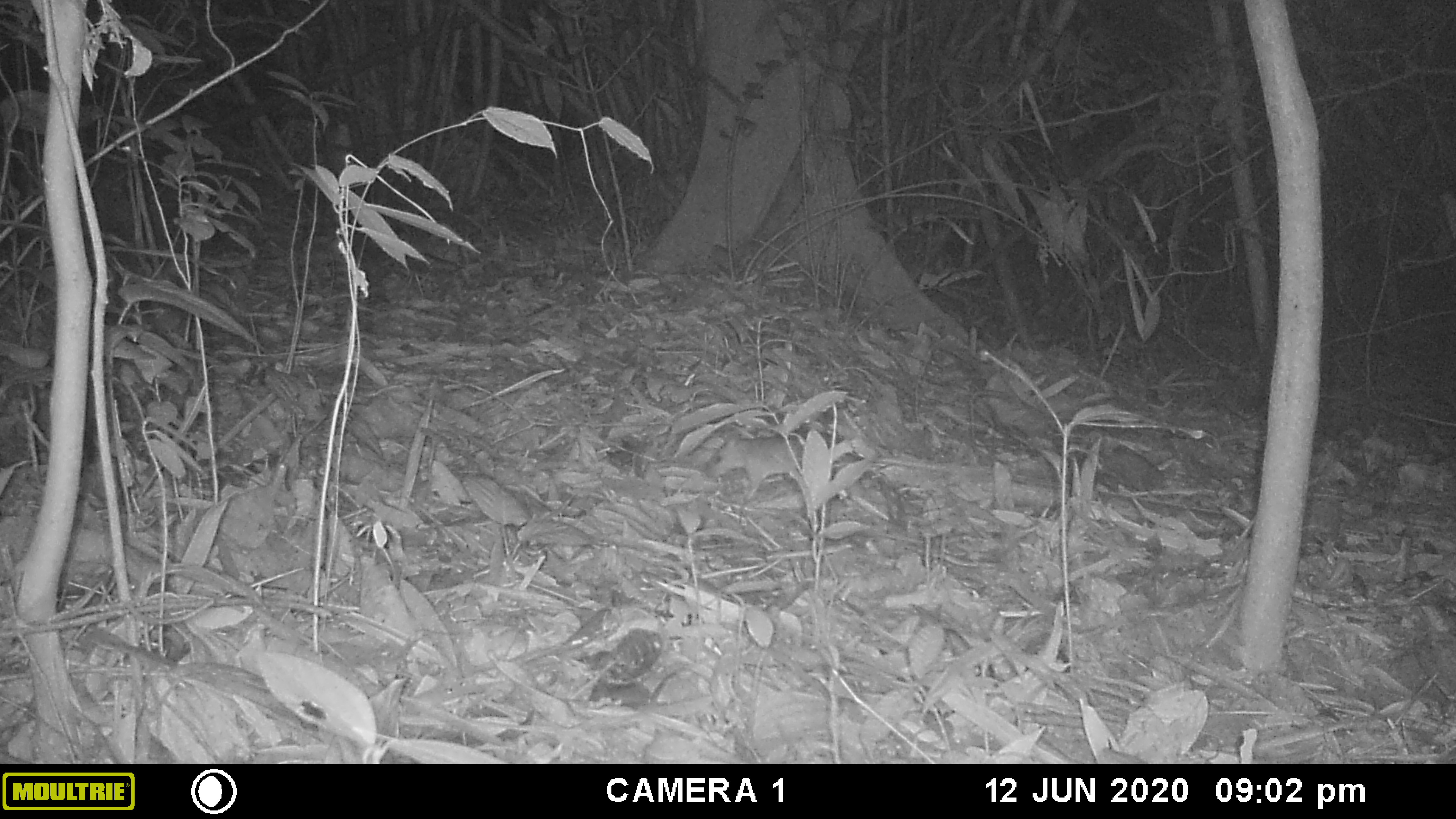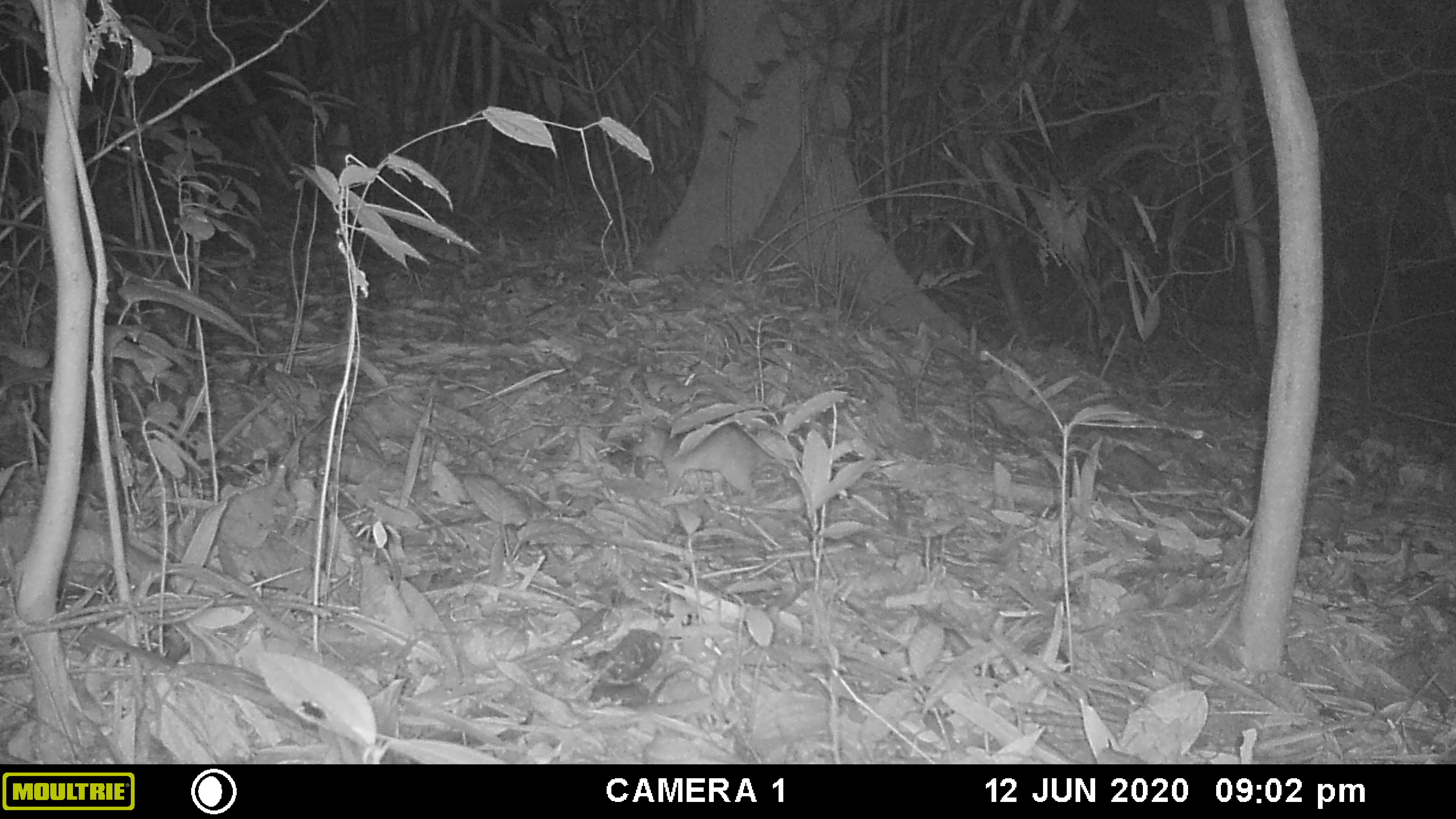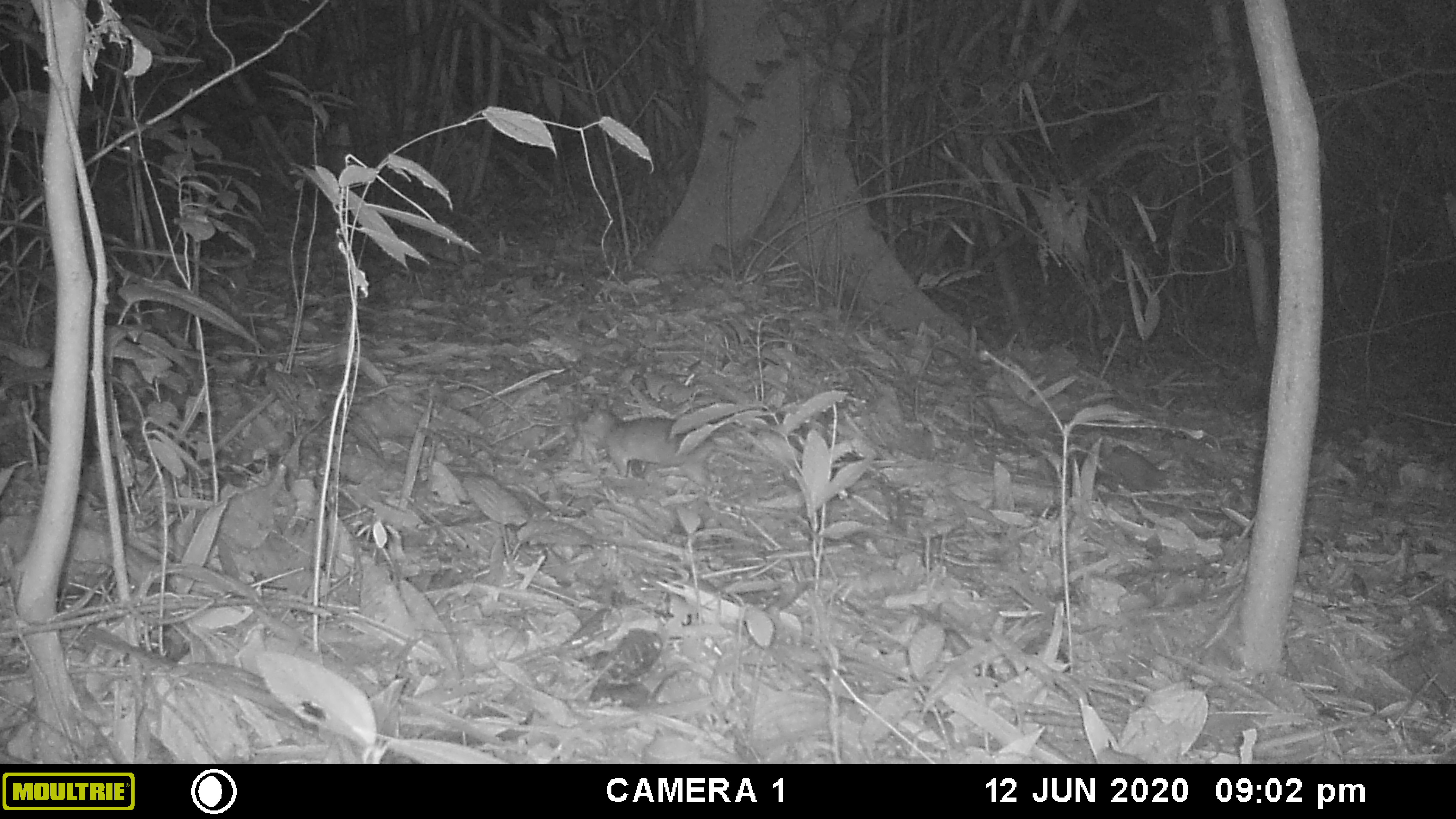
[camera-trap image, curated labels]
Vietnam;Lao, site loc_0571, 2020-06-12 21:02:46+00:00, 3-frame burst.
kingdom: Animalia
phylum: Chordata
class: Mammalia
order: Rodentia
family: Muridae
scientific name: Muridae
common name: old-world mice and rats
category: unidentified murid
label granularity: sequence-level